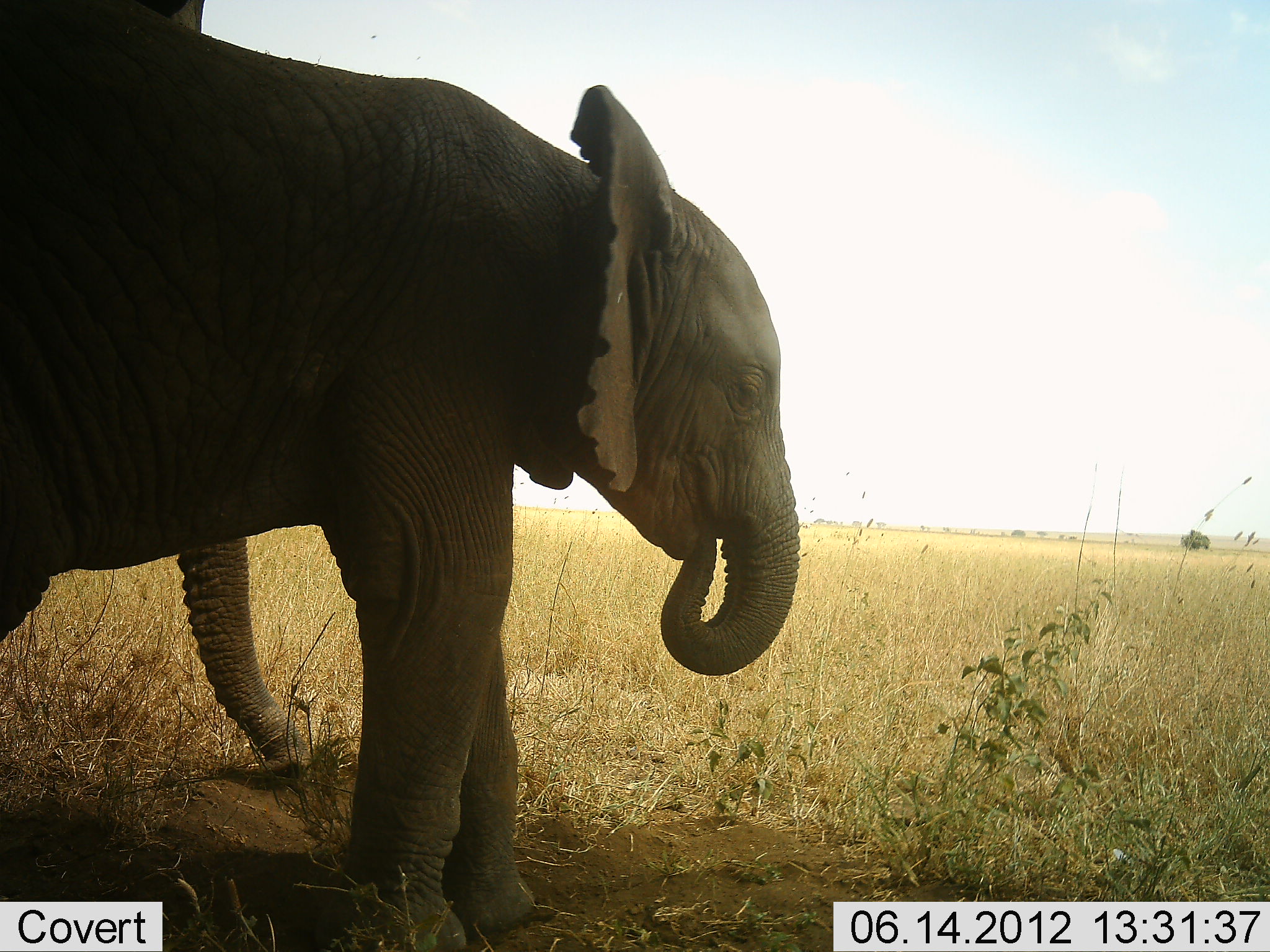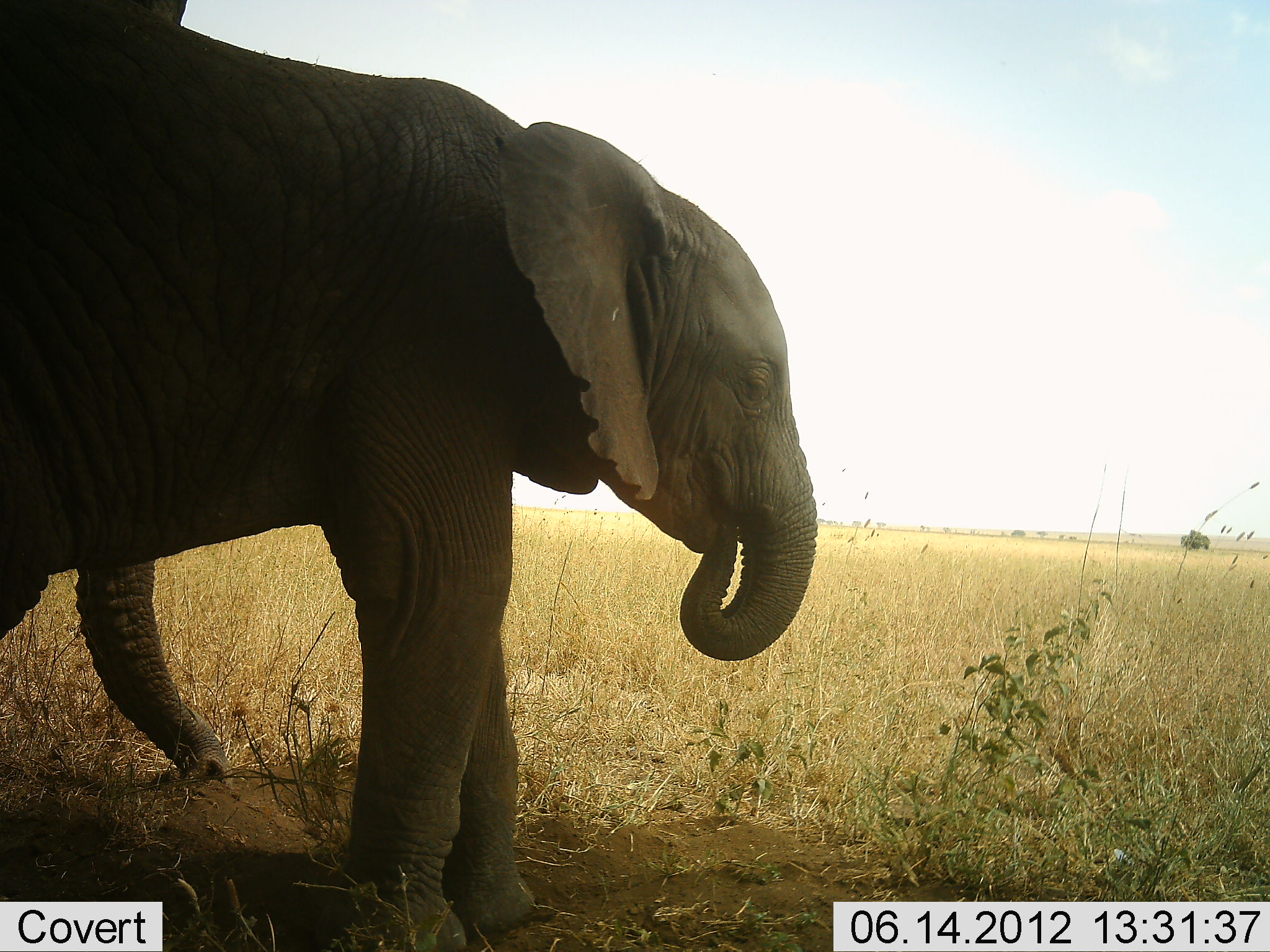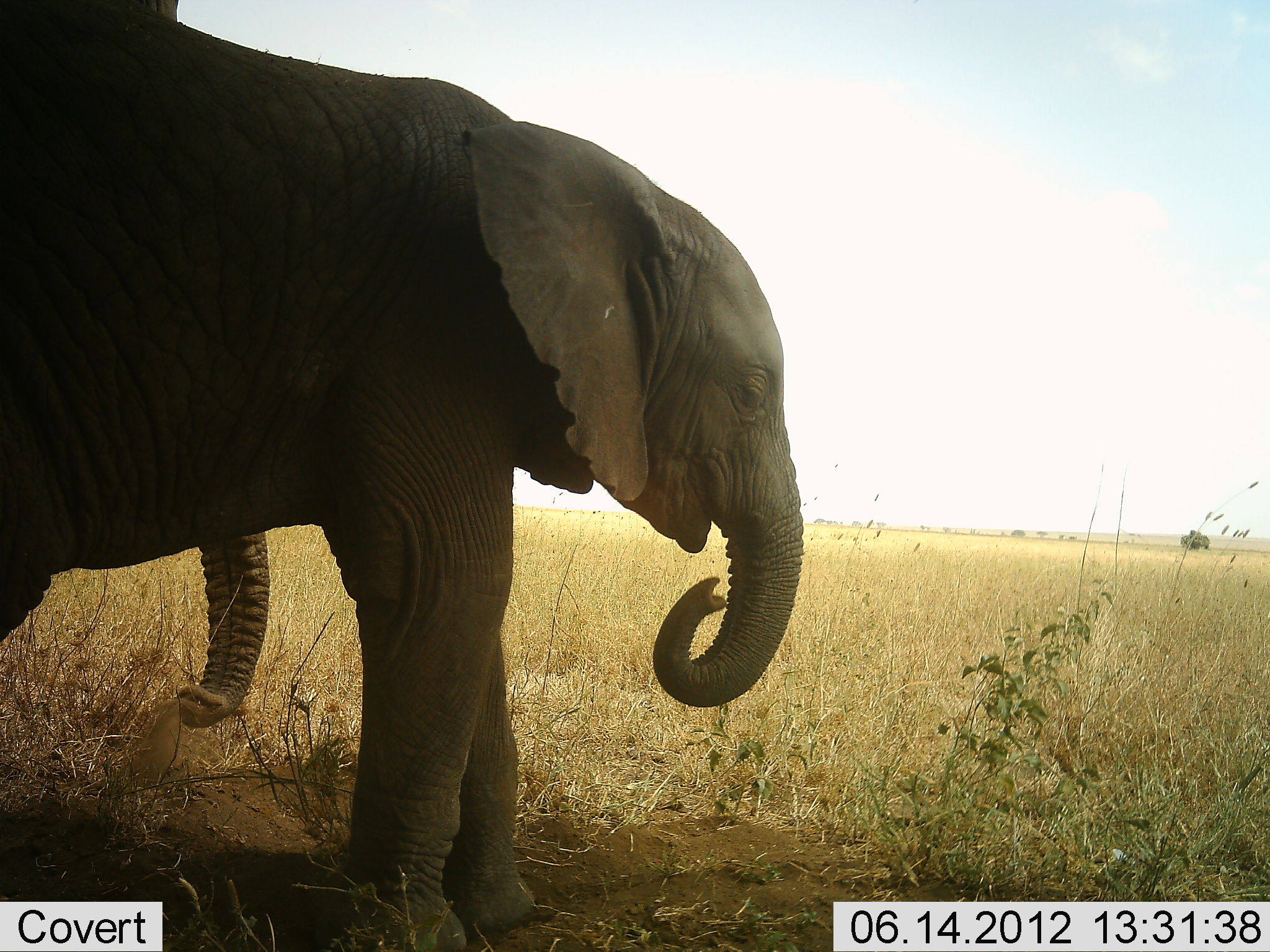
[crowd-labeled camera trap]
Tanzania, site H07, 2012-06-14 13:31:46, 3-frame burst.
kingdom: Animalia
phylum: Chordata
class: Mammalia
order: Proboscidea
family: Elephantidae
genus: Loxodonta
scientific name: Loxodonta africana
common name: african bush elephant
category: elephant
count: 2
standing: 90%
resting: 0%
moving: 0%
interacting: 20%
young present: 20%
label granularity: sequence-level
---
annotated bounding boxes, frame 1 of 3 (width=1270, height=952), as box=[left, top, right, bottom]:
animal: box=[0, 1, 799, 952]; box=[146, 0, 315, 777]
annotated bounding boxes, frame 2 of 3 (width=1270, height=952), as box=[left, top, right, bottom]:
animal: box=[0, 1, 812, 952]; box=[76, 0, 231, 776]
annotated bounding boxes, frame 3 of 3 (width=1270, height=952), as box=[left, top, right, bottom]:
animal: box=[0, 0, 802, 951]; box=[123, 0, 269, 725]